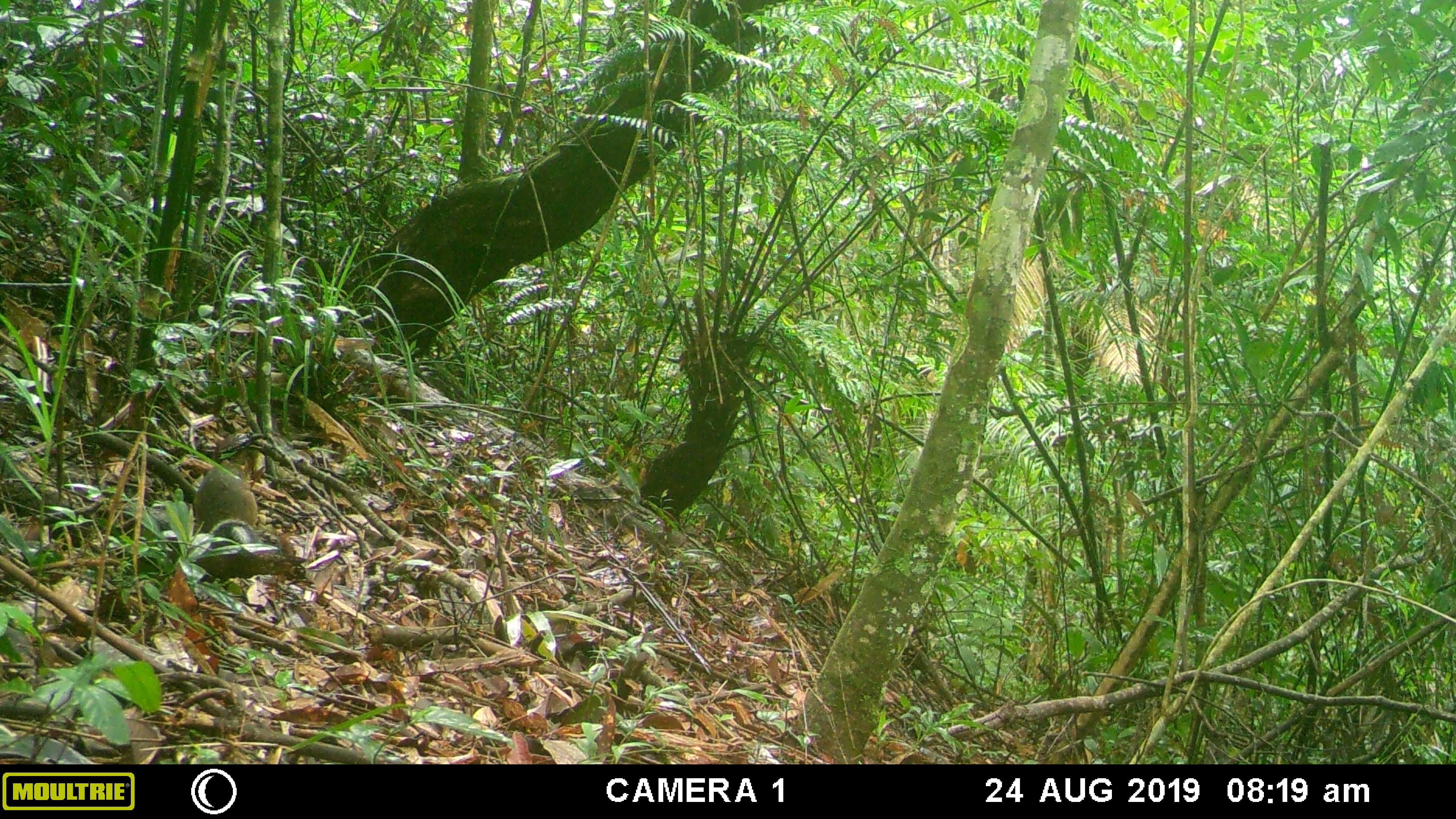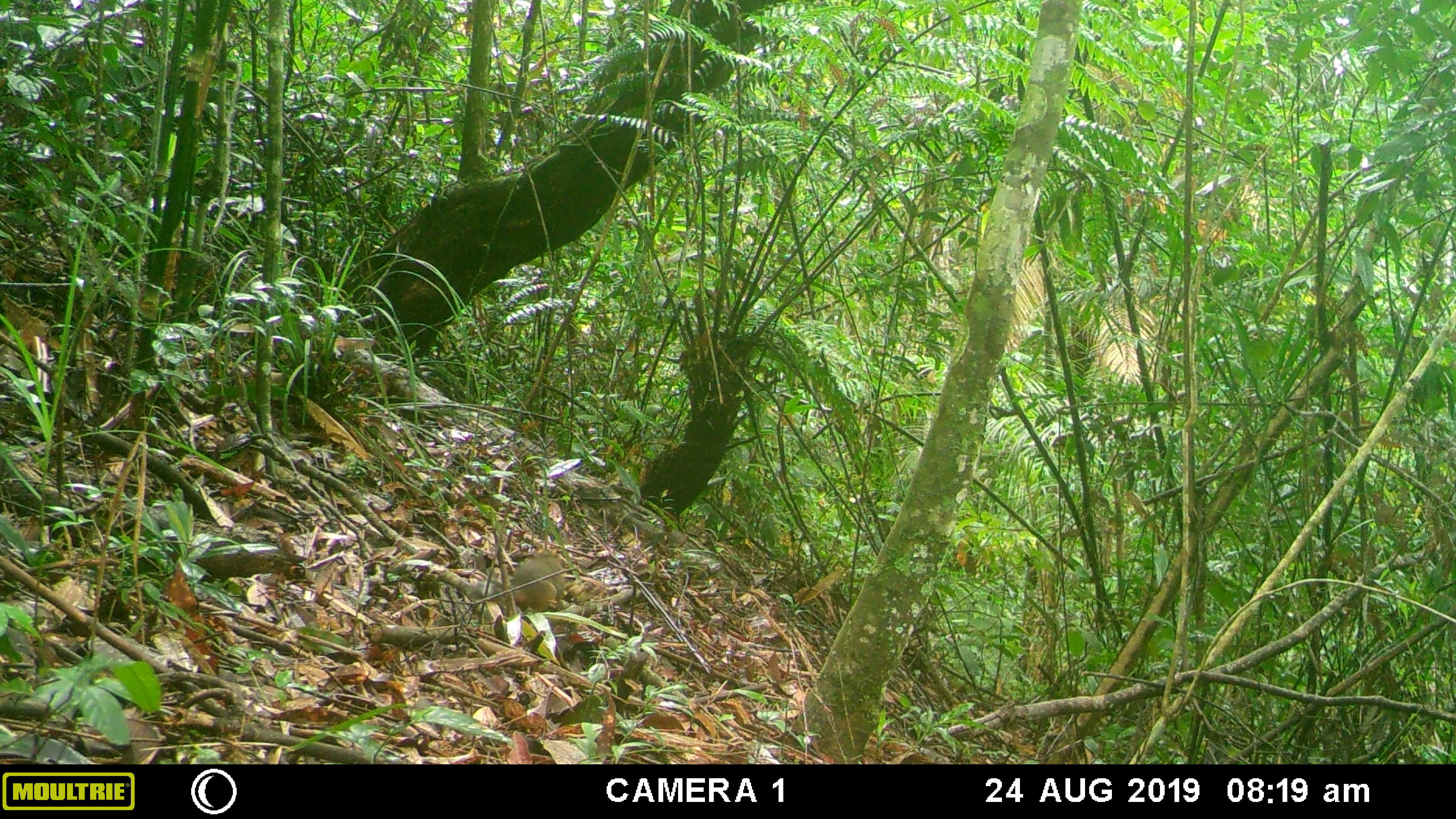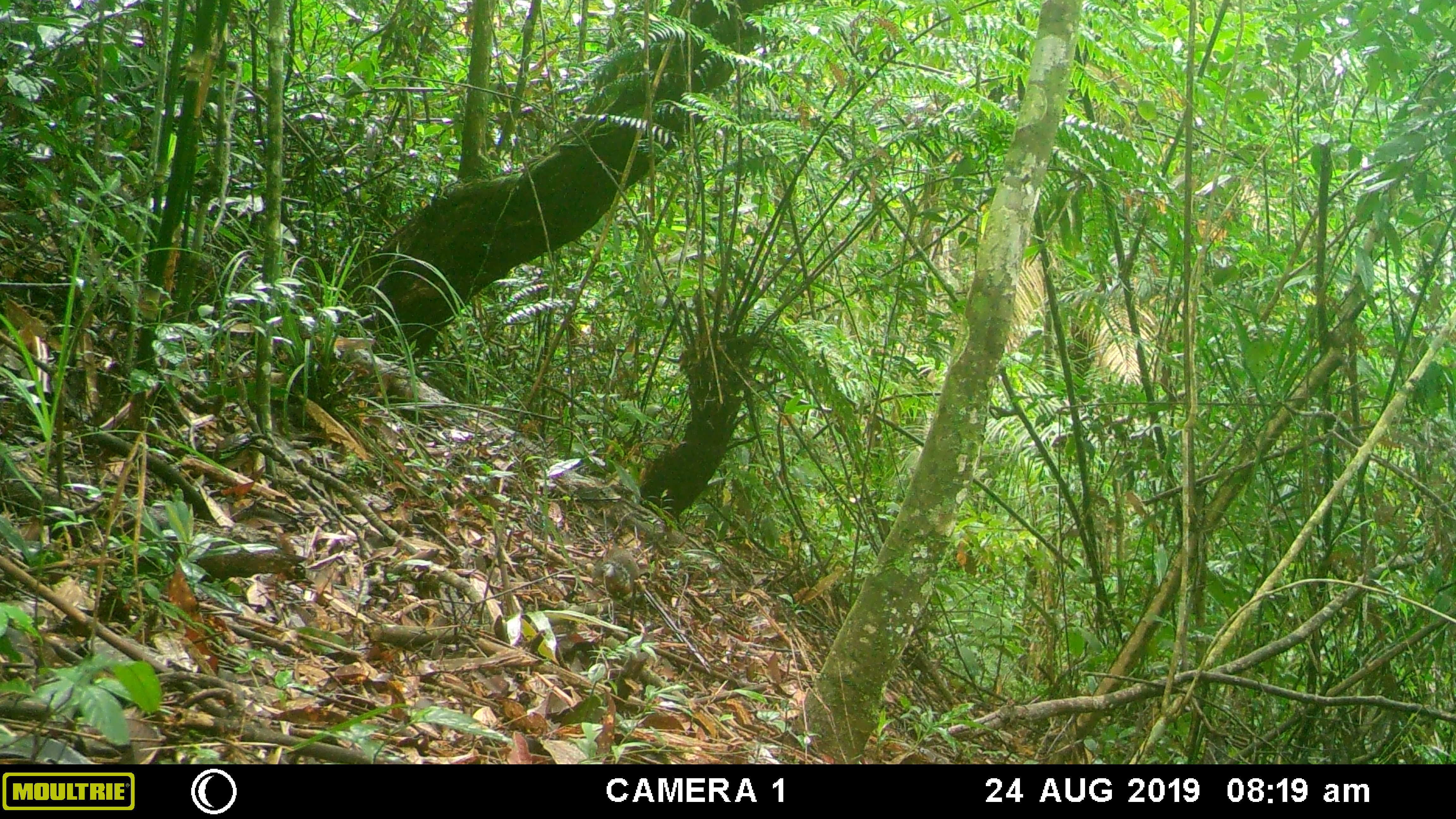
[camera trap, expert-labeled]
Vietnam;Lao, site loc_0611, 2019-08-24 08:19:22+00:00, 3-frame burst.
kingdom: Animalia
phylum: Chordata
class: Mammalia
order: Rodentia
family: Sciuridae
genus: Dremomys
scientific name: Dremomys rufigenis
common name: red-cheeked squirrel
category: red cheeked squirrel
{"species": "red cheeked squirrel (red-cheeked squirrel) (Dremomys rufigenis)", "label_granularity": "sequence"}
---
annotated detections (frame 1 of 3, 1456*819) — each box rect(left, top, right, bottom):
red cheeked squirrel: rect(193, 459, 257, 543)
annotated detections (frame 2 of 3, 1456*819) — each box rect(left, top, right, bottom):
red cheeked squirrel: rect(465, 549, 565, 611)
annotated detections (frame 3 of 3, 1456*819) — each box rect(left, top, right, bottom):
red cheeked squirrel: rect(590, 548, 638, 602)